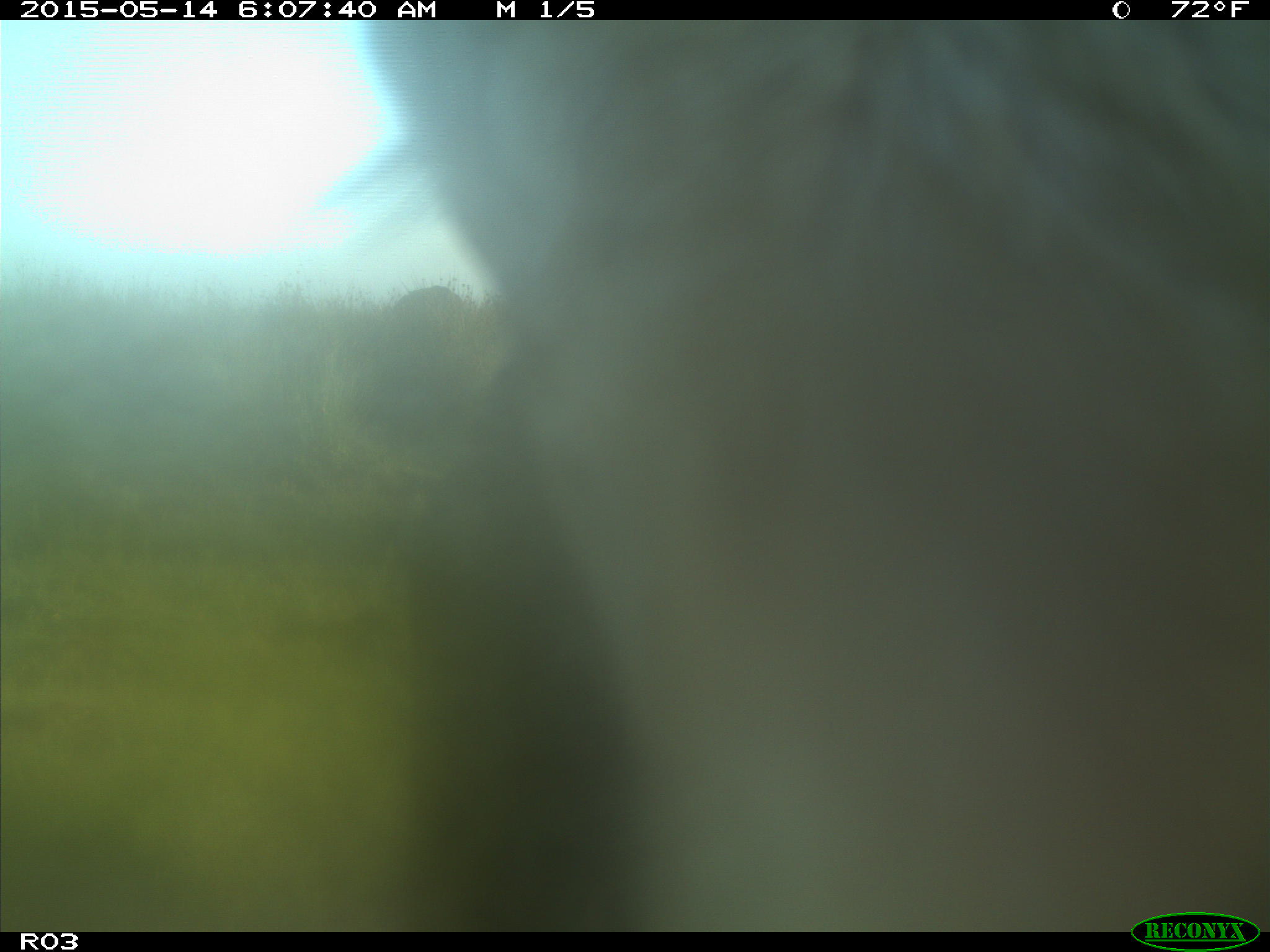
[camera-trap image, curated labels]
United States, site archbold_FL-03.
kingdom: Animalia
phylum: Chordata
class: Mammalia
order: Artiodactyla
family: Bovidae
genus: Bos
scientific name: Bos taurus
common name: domestic cow